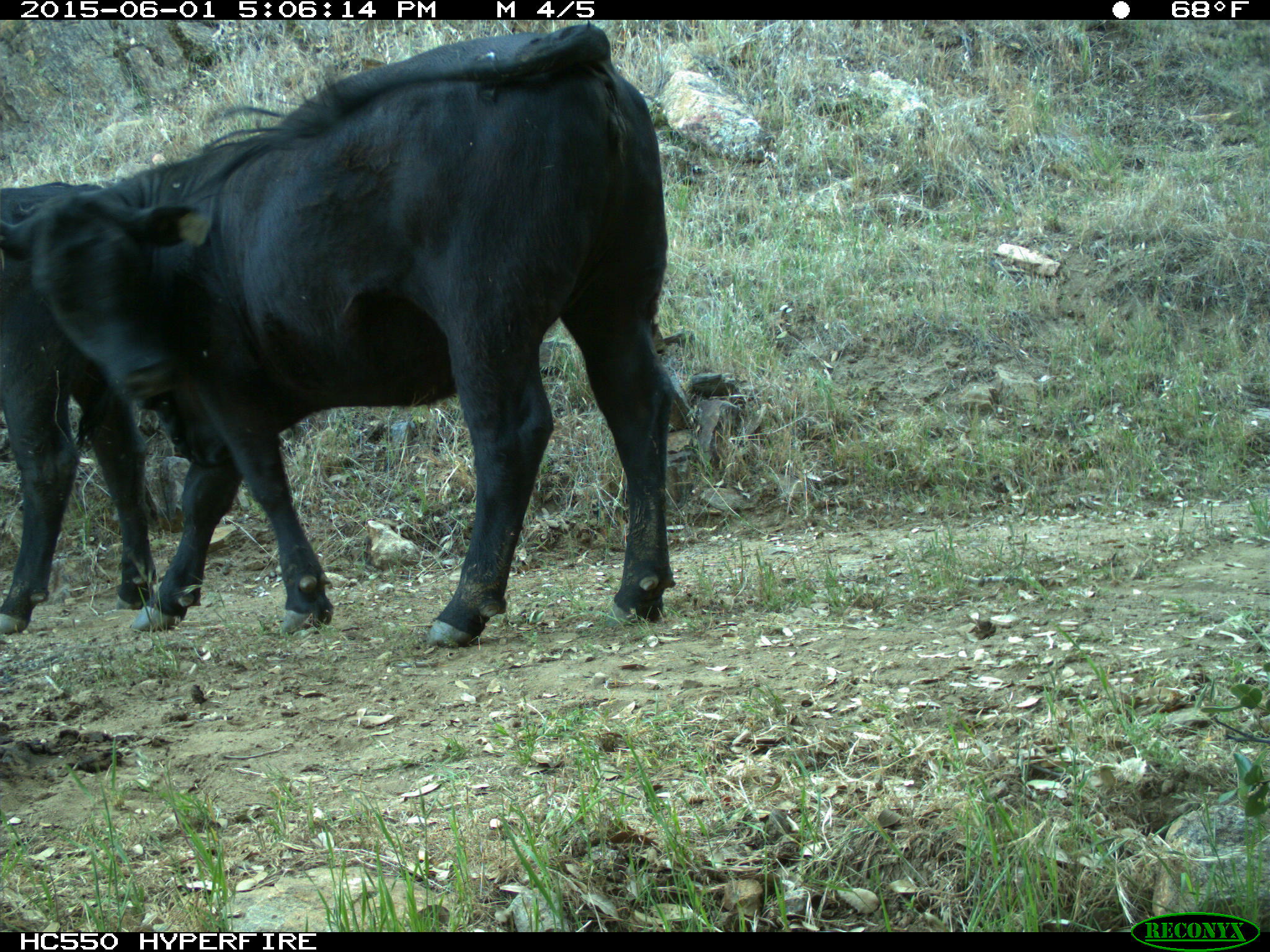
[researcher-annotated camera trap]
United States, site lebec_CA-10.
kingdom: Animalia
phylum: Chordata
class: Mammalia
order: Artiodactyla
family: Bovidae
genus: Bos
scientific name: Bos taurus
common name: domestic cow